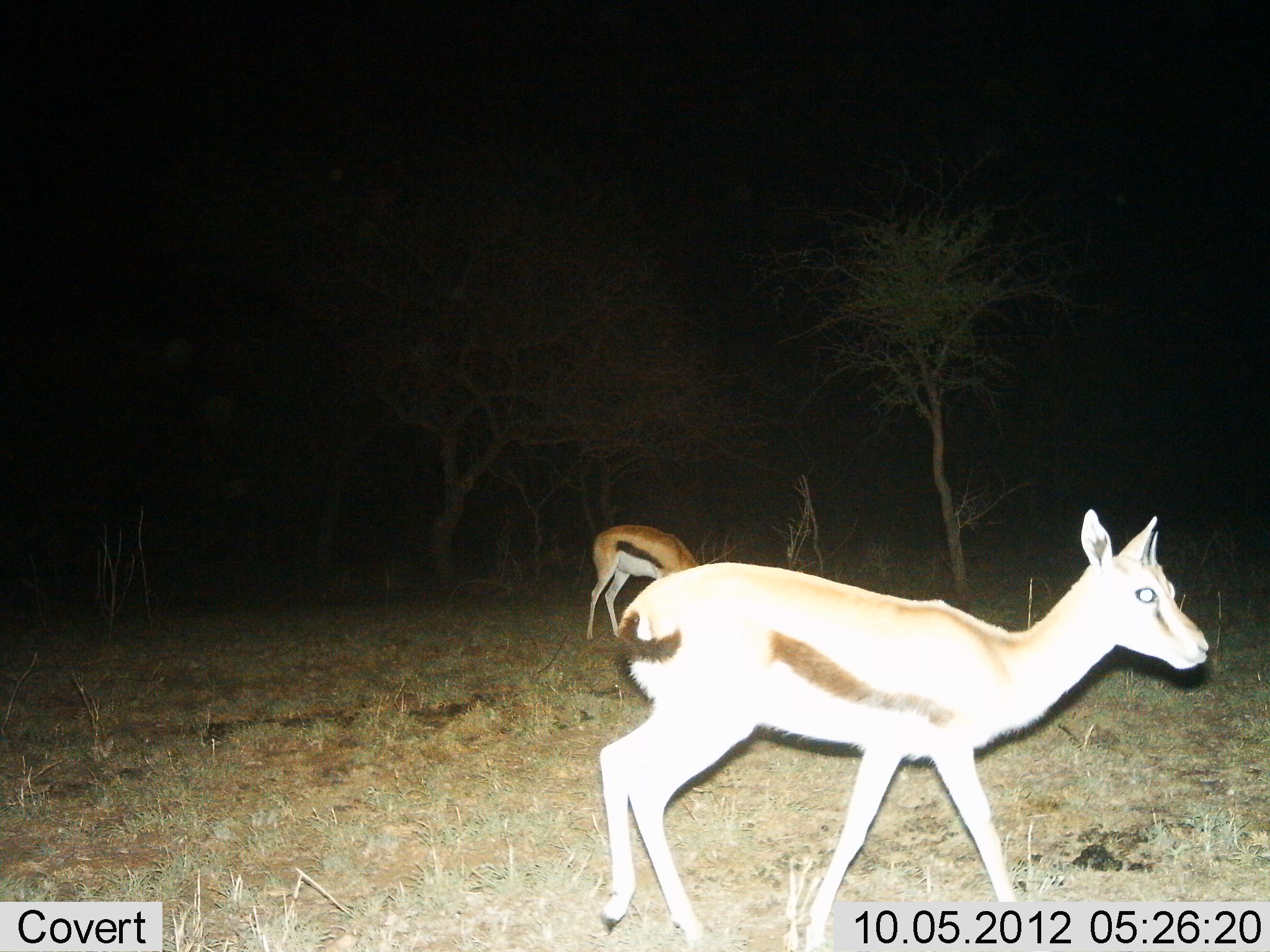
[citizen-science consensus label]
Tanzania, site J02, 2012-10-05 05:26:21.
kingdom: Animalia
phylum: Chordata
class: Mammalia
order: Artiodactyla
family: Bovidae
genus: Eudorcas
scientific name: Eudorcas thomsonii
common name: thomson's gazelle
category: gazellethomsons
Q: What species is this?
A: Gazellethomsons (thomson's gazelle) (Eudorcas thomsonii).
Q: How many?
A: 2.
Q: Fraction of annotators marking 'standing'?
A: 30%.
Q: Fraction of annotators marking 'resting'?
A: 0%.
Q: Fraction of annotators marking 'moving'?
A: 70%.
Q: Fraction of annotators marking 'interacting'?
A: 0%.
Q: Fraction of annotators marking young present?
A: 0%.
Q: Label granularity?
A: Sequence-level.